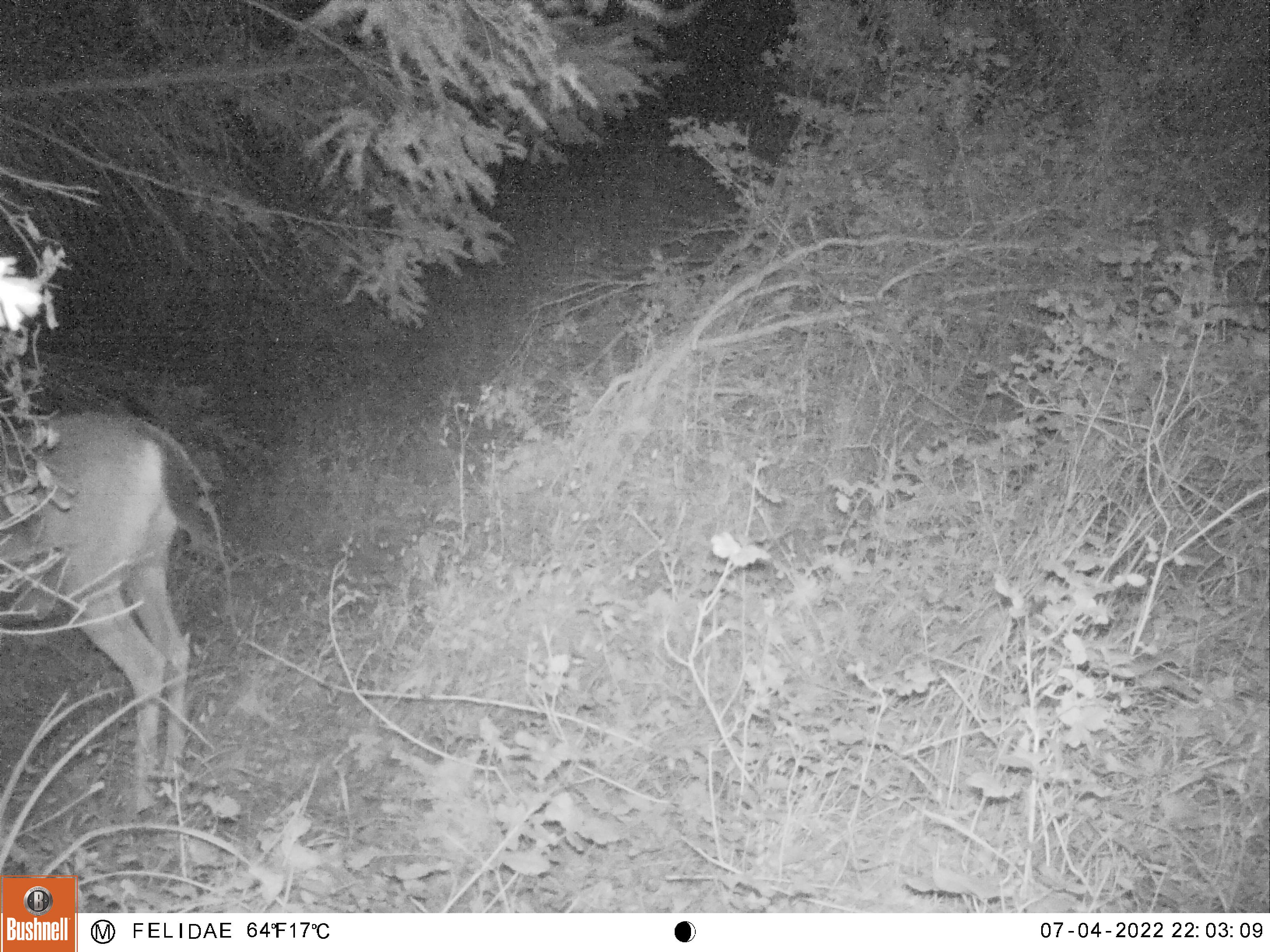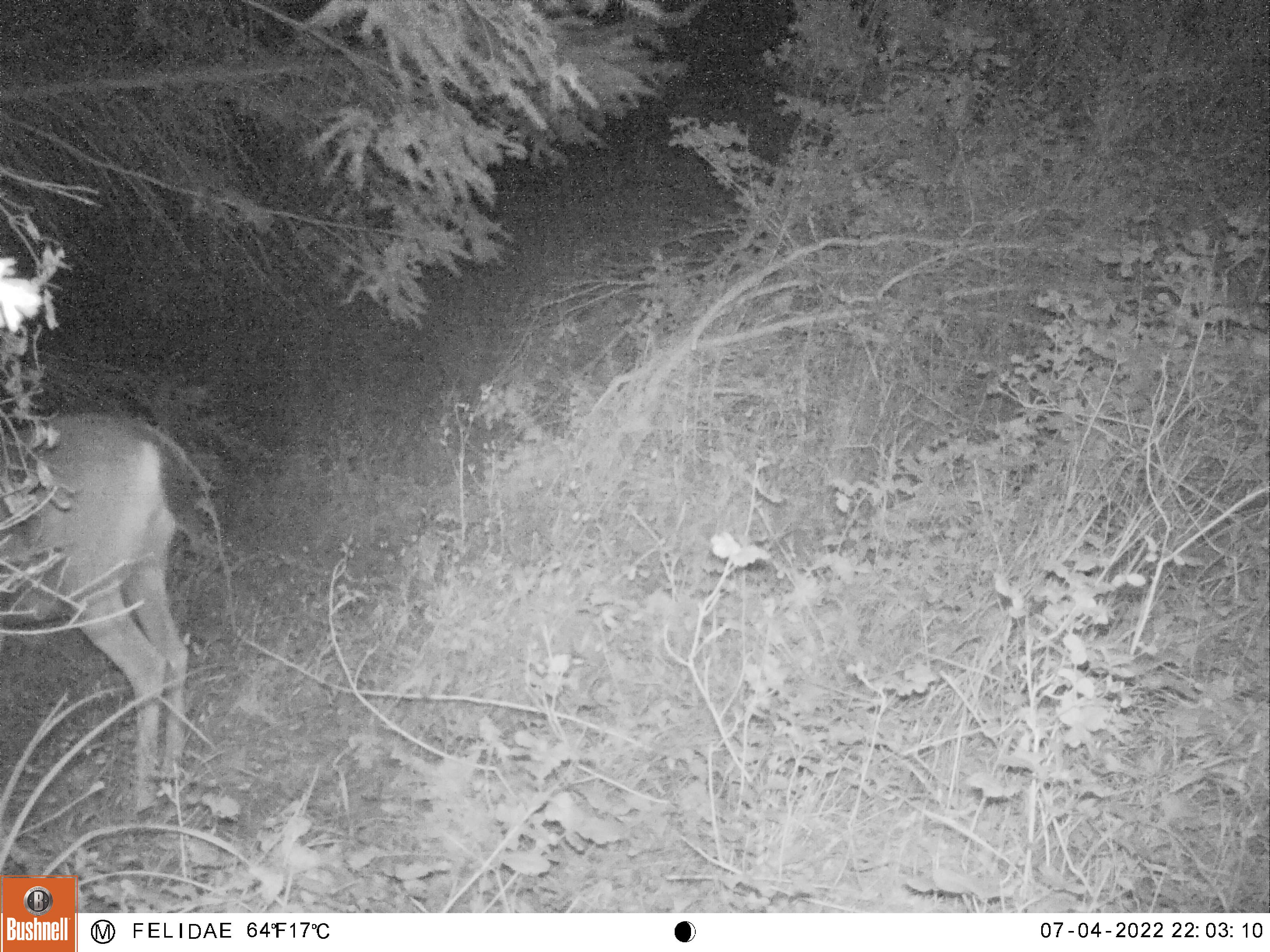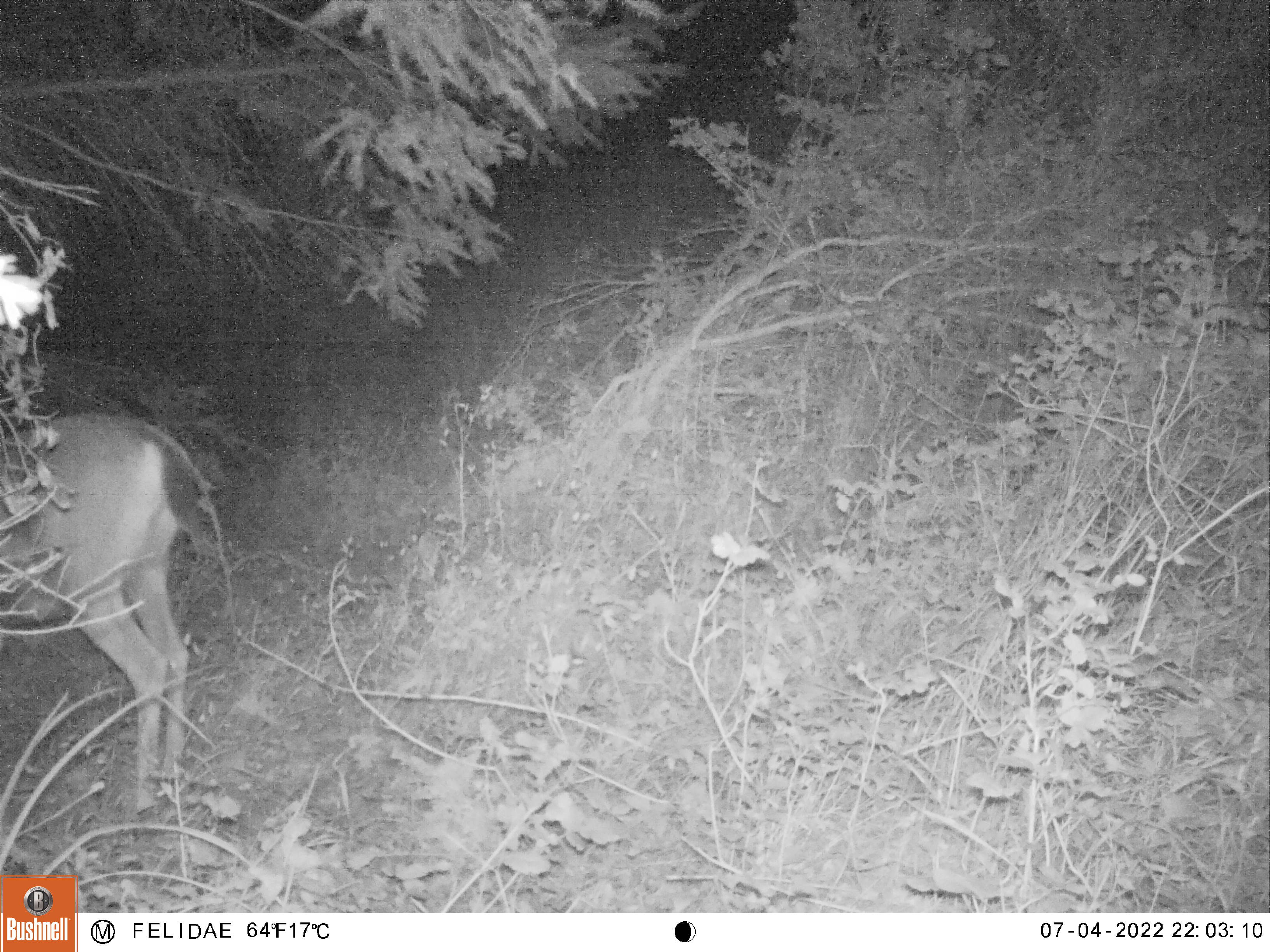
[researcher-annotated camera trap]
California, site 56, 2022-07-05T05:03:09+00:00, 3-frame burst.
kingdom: Animalia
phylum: Chordata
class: Mammalia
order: Artiodactyla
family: Cervidae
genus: Odocoileus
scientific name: Odocoileus hemionus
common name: mule deer